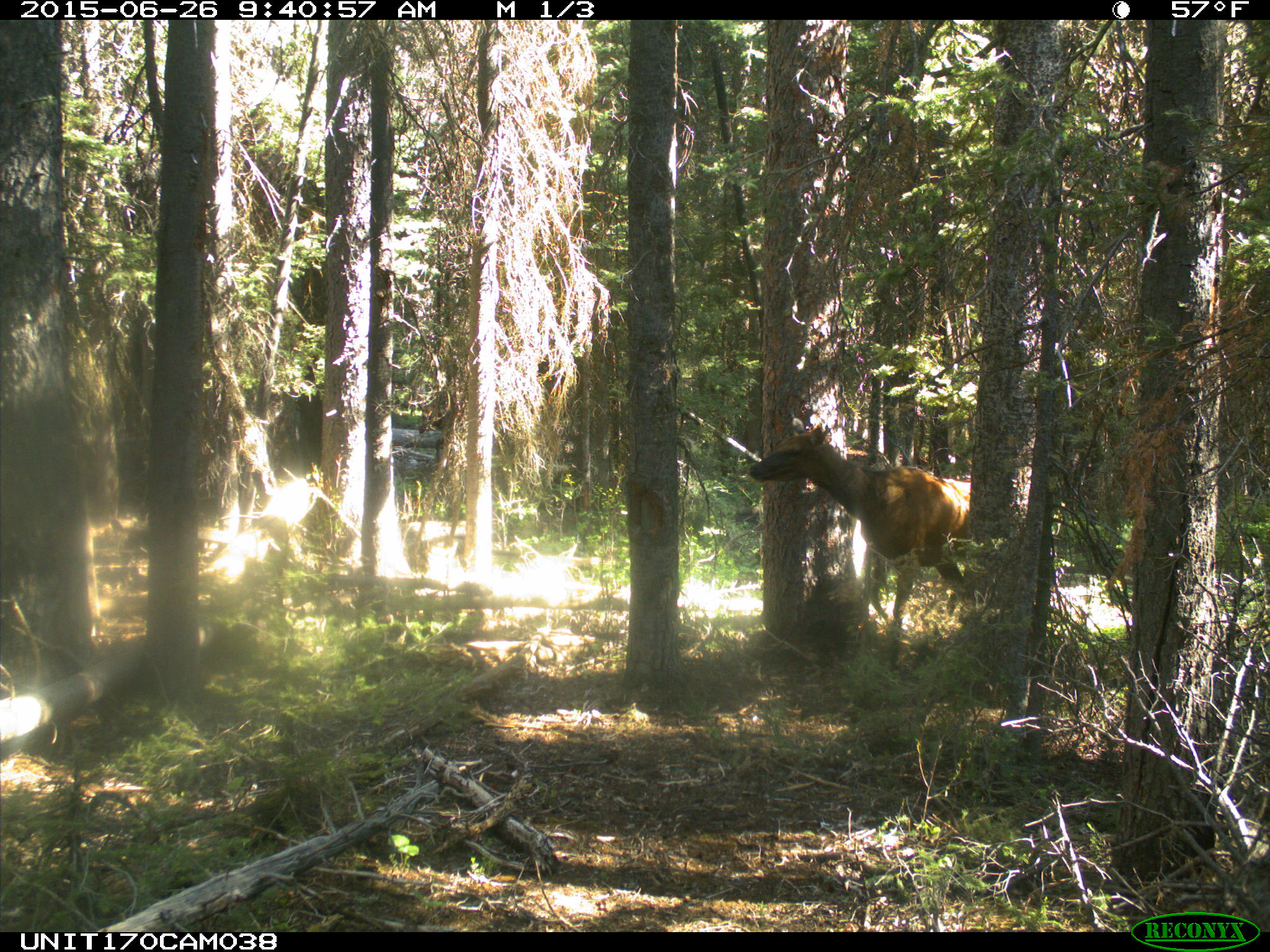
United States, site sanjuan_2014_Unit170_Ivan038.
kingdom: Animalia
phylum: Chordata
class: Mammalia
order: Artiodactyla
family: Cervidae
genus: Cervus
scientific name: Cervus elaphus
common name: red deer